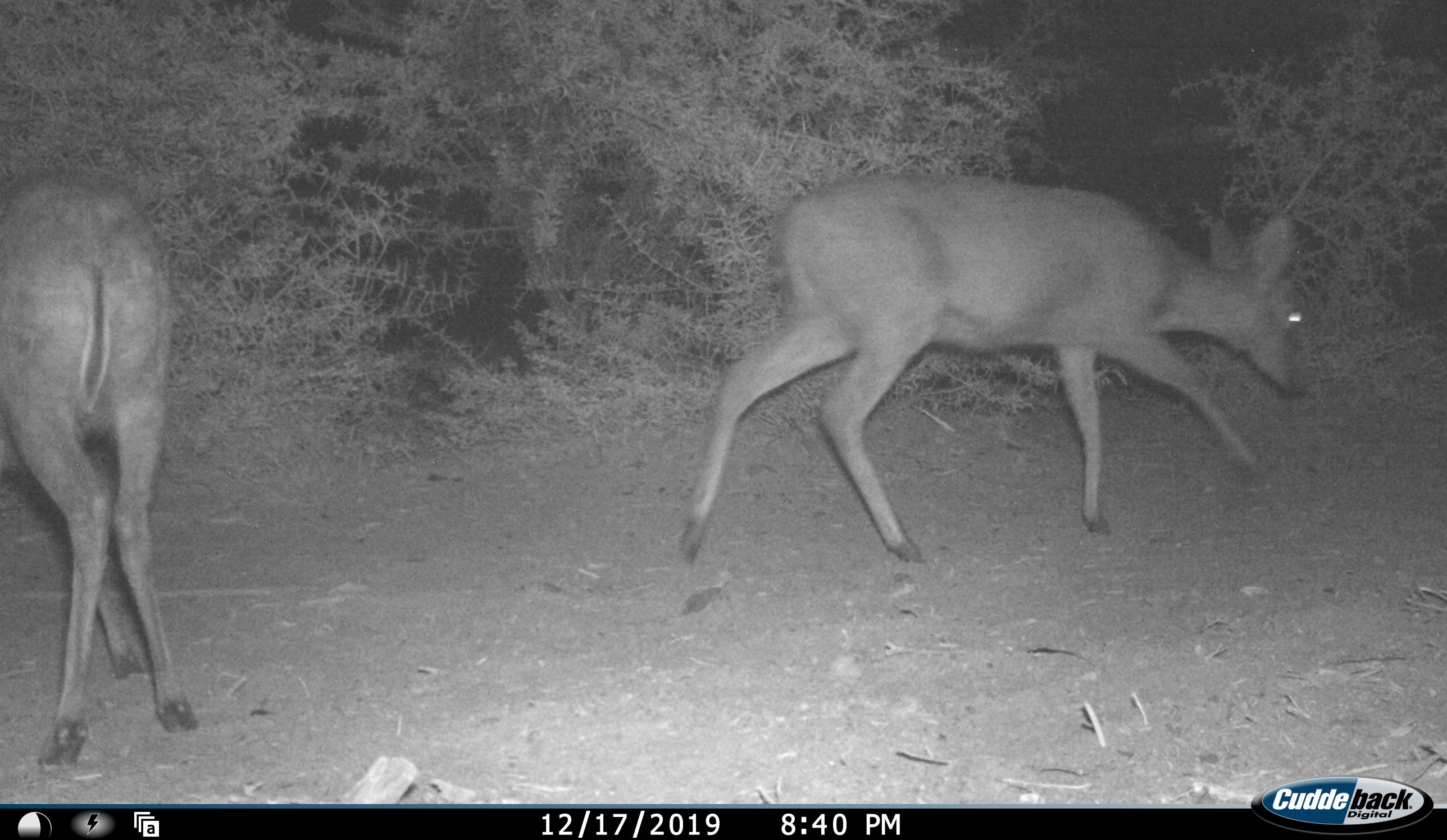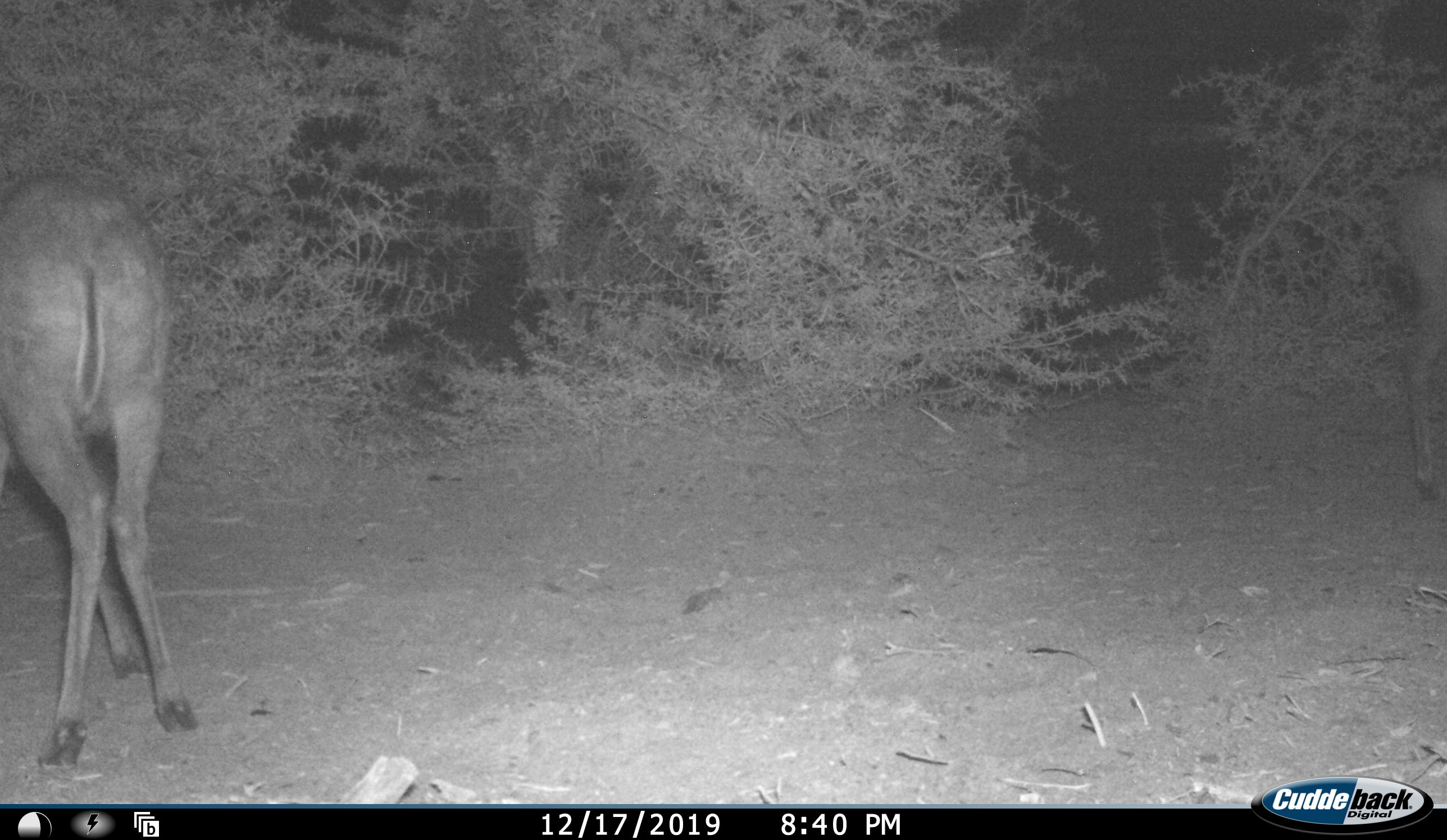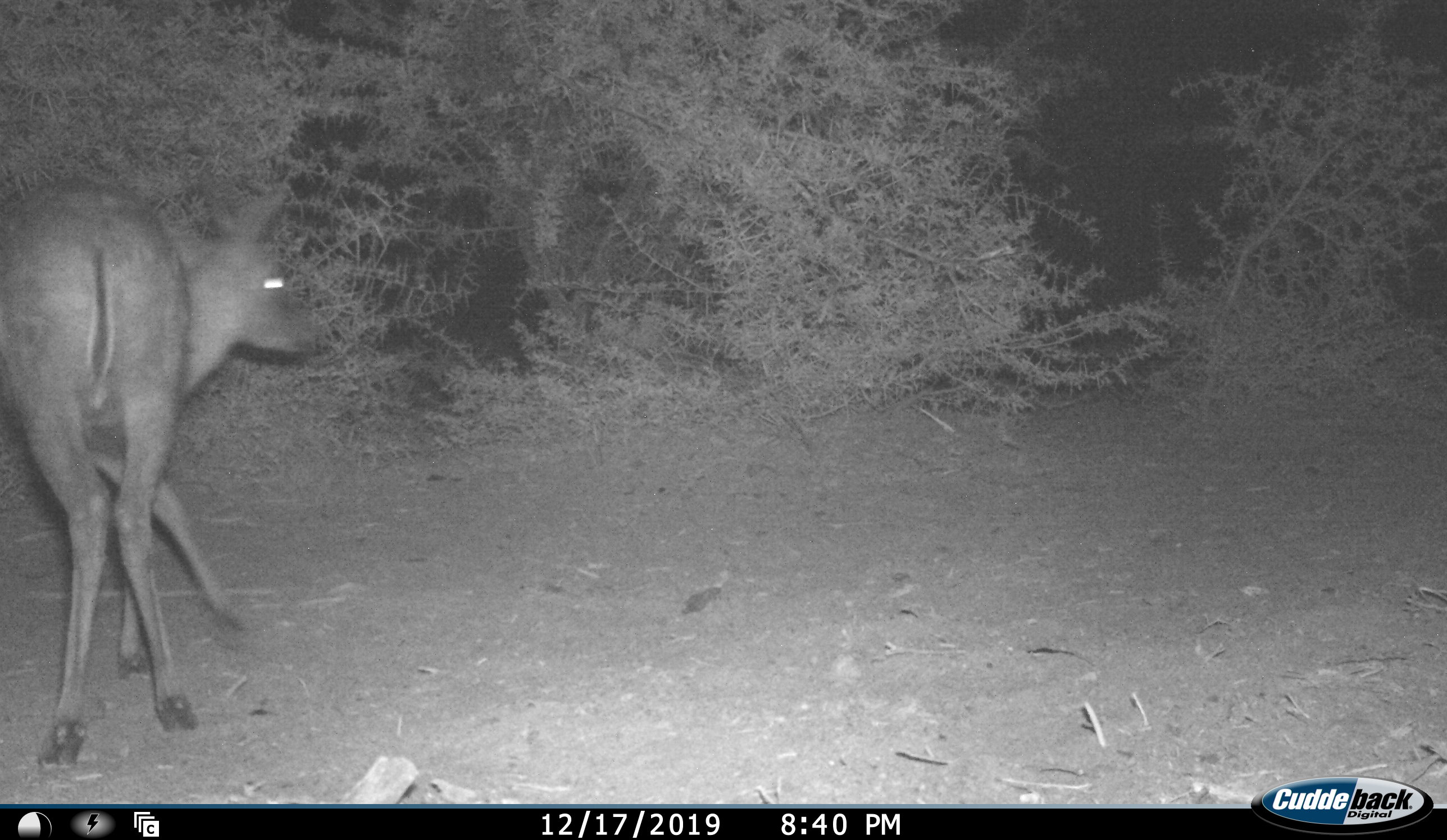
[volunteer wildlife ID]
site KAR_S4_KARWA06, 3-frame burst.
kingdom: Animalia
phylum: Chordata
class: Mammalia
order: Artiodactyla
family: Bovidae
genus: Sylvicapra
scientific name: Sylvicapra grimmia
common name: common duiker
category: duikercommongrey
Duikercommongrey (common duiker) (Sylvicapra grimmia), count 2. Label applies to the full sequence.